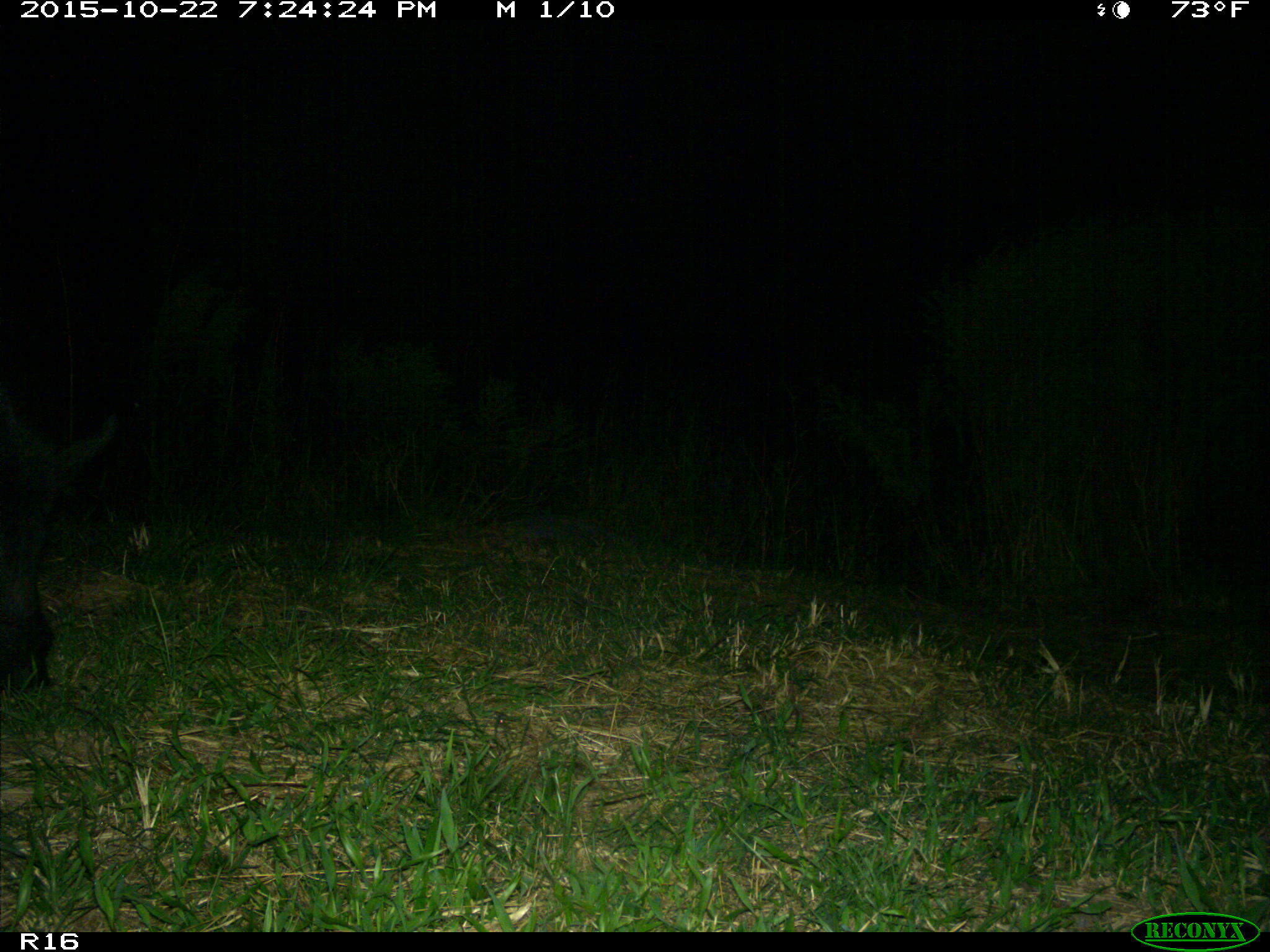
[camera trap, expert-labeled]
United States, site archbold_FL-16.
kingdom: Animalia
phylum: Chordata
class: Mammalia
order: Artiodactyla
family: Suidae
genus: Sus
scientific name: Sus scrofa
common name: wild boar